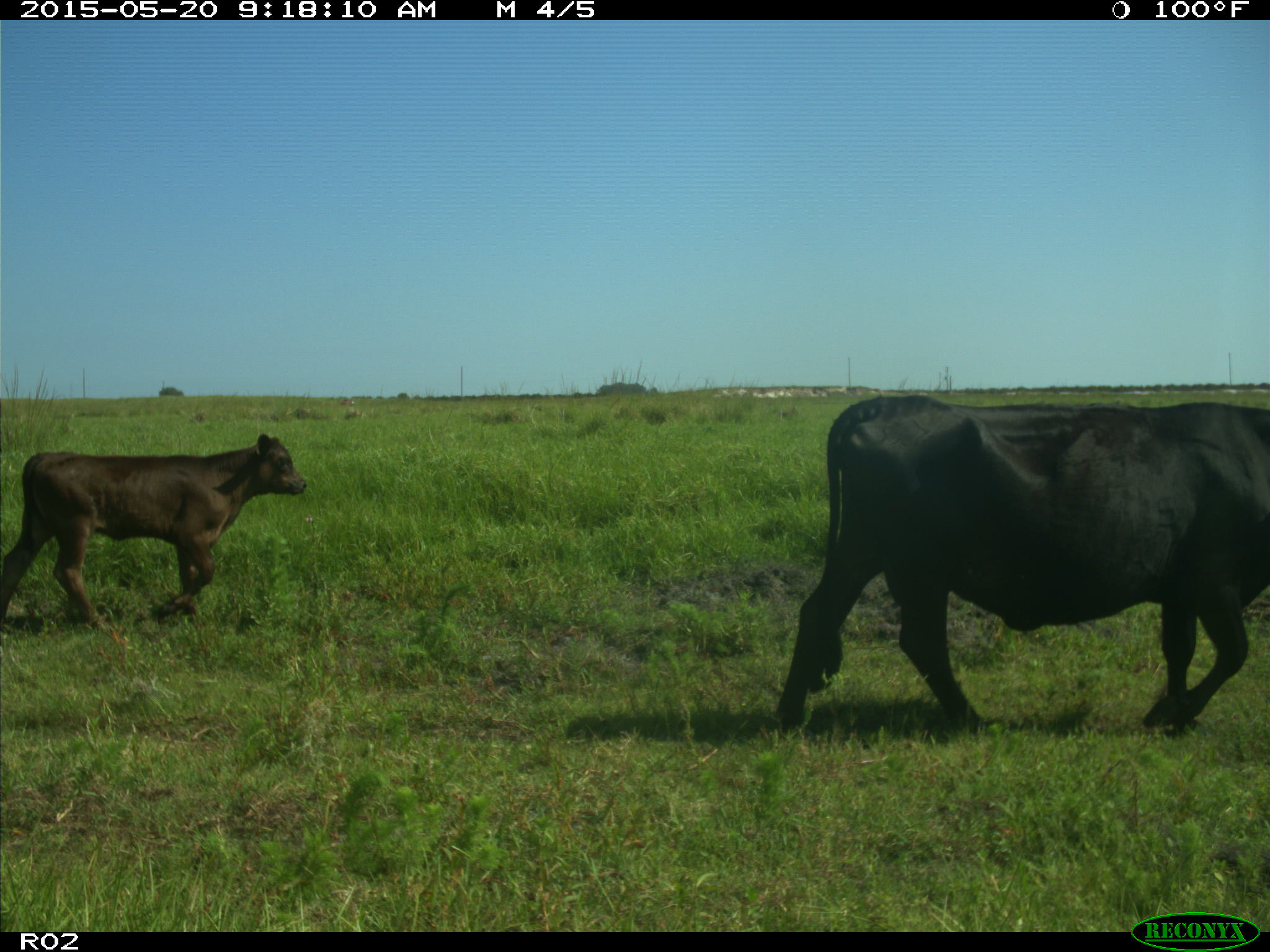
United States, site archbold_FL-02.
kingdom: Animalia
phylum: Chordata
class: Mammalia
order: Artiodactyla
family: Bovidae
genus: Bos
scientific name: Bos taurus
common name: domestic cow